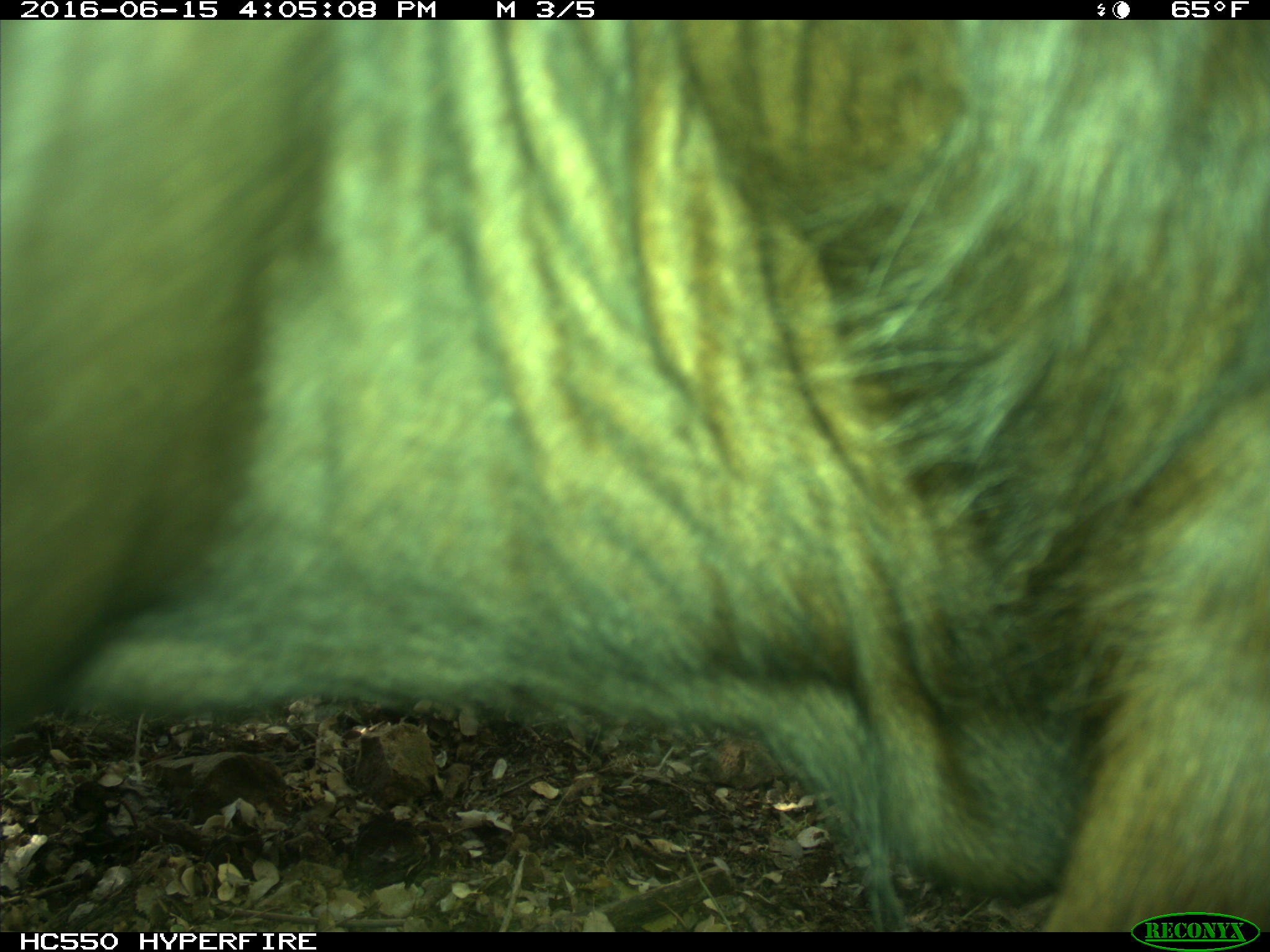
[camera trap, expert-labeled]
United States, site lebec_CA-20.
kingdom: Animalia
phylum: Chordata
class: Mammalia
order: Artiodactyla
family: Bovidae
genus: Bos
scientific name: Bos taurus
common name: domestic cow